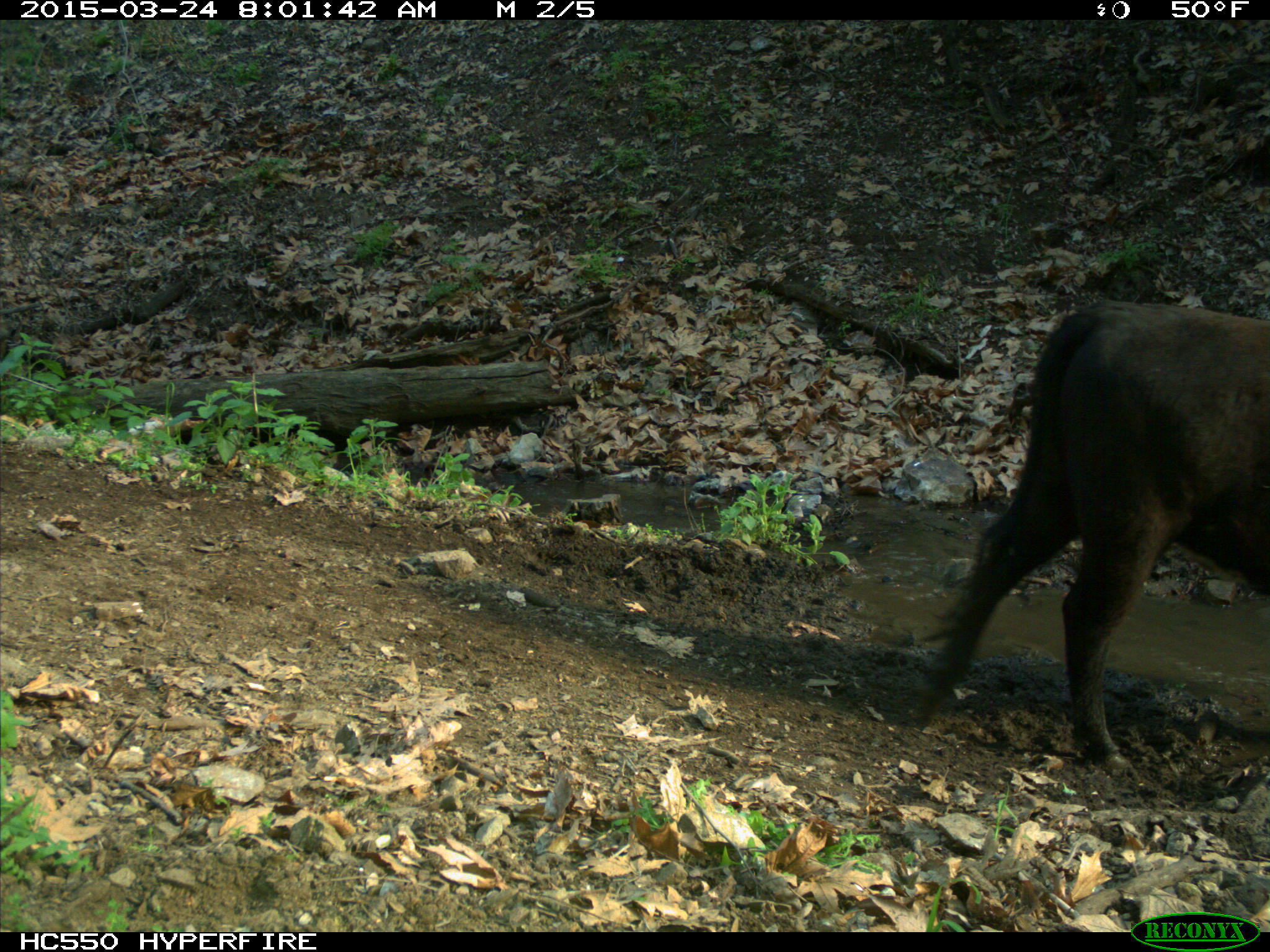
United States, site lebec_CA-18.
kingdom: Animalia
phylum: Chordata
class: Mammalia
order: Artiodactyla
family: Bovidae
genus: Bos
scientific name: Bos taurus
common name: domestic cow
Bos taurus (domestic cow).